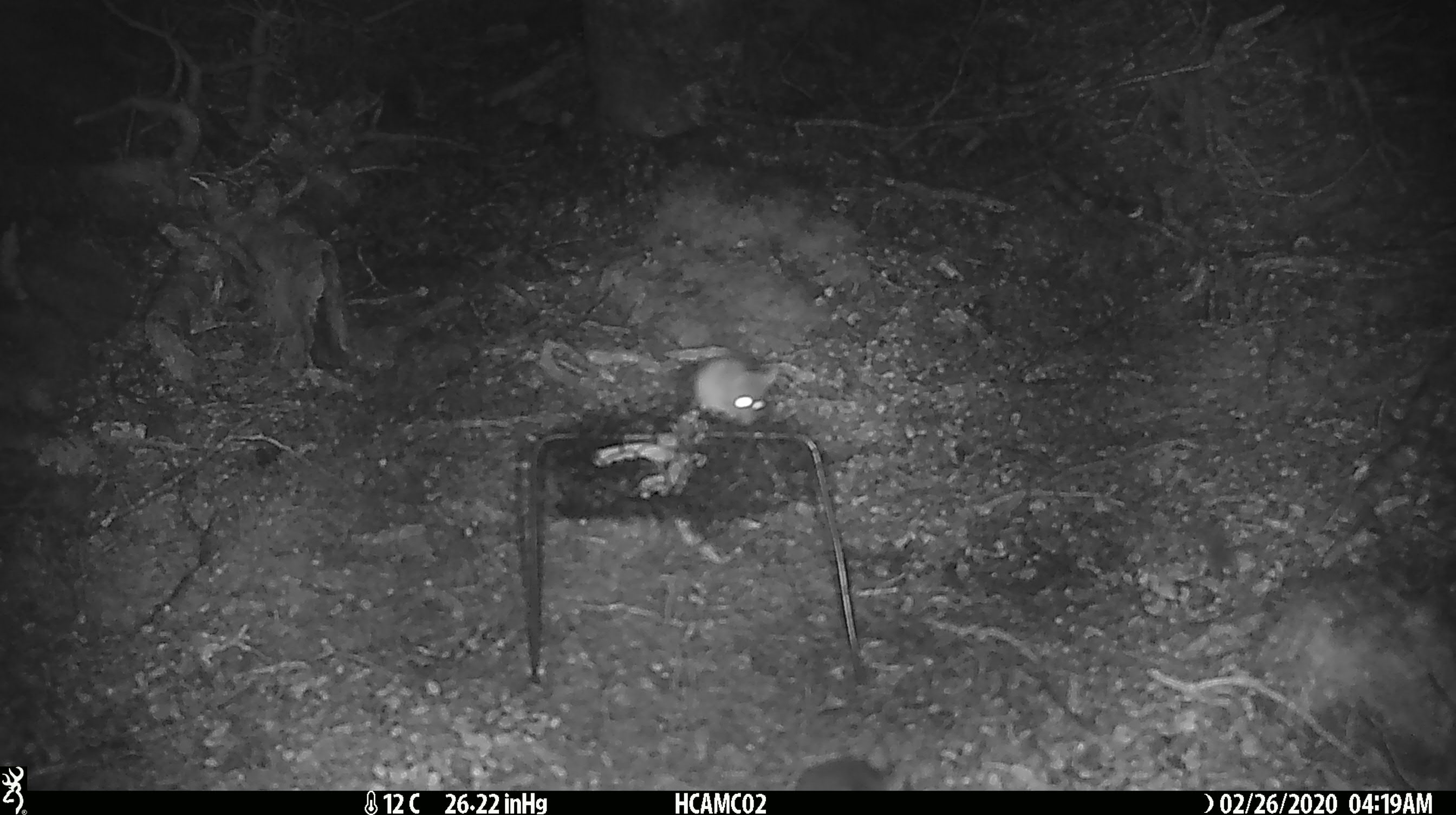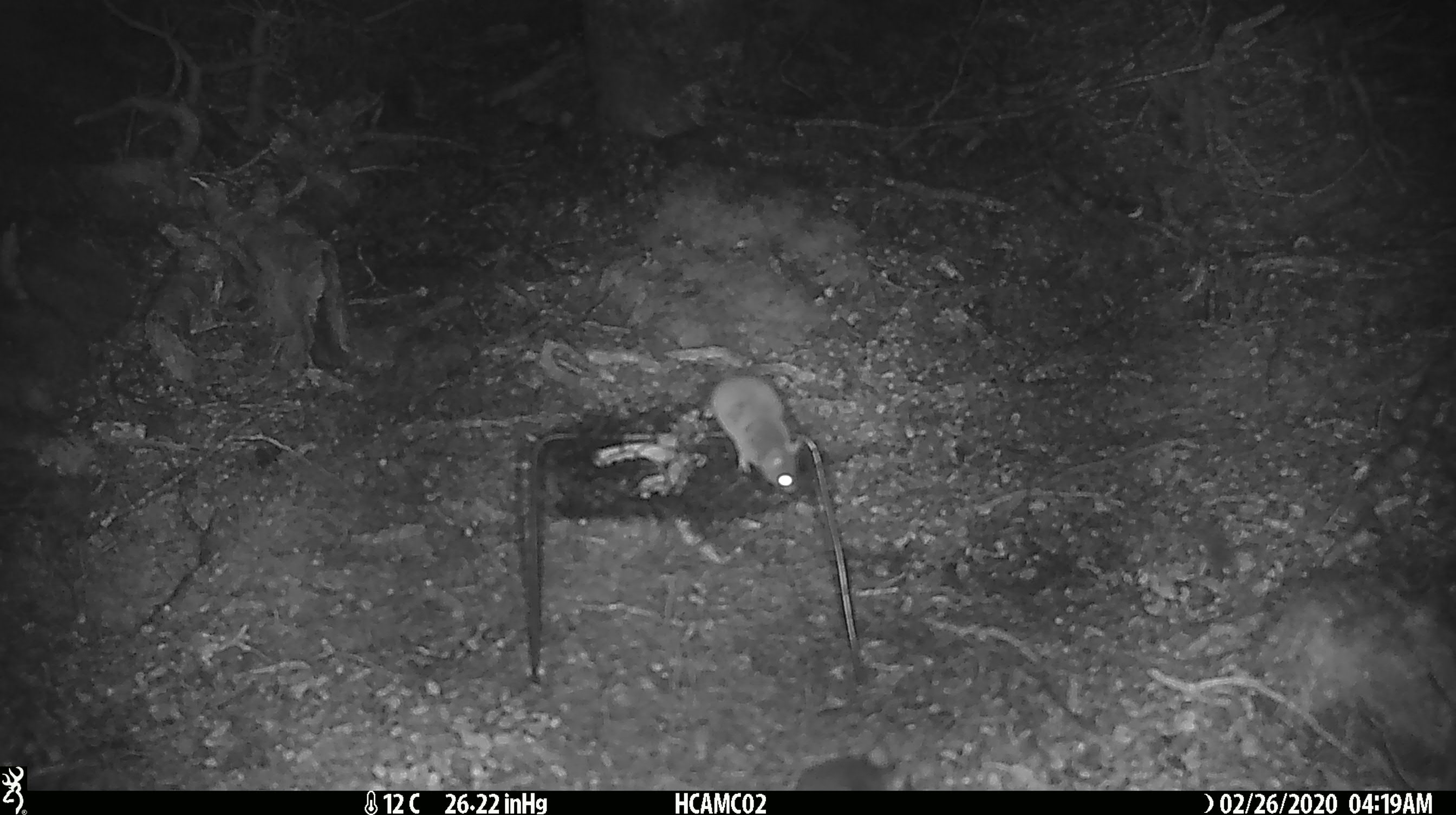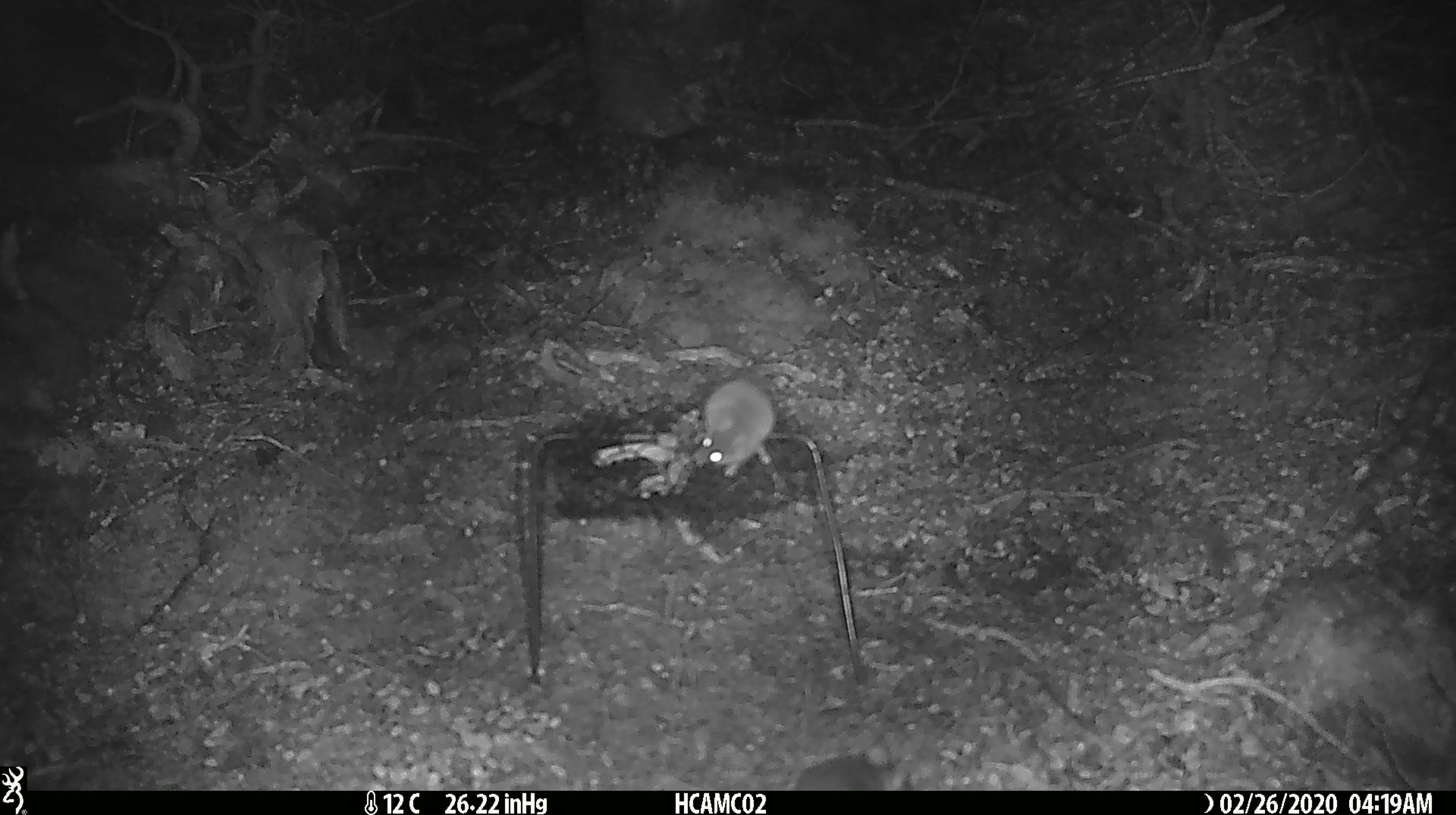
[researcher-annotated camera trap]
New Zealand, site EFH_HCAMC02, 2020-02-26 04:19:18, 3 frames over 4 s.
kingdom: Animalia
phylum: Chordata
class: Mammalia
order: Rodentia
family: Muridae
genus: Mus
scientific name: Mus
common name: mouse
Mouse (Mus).